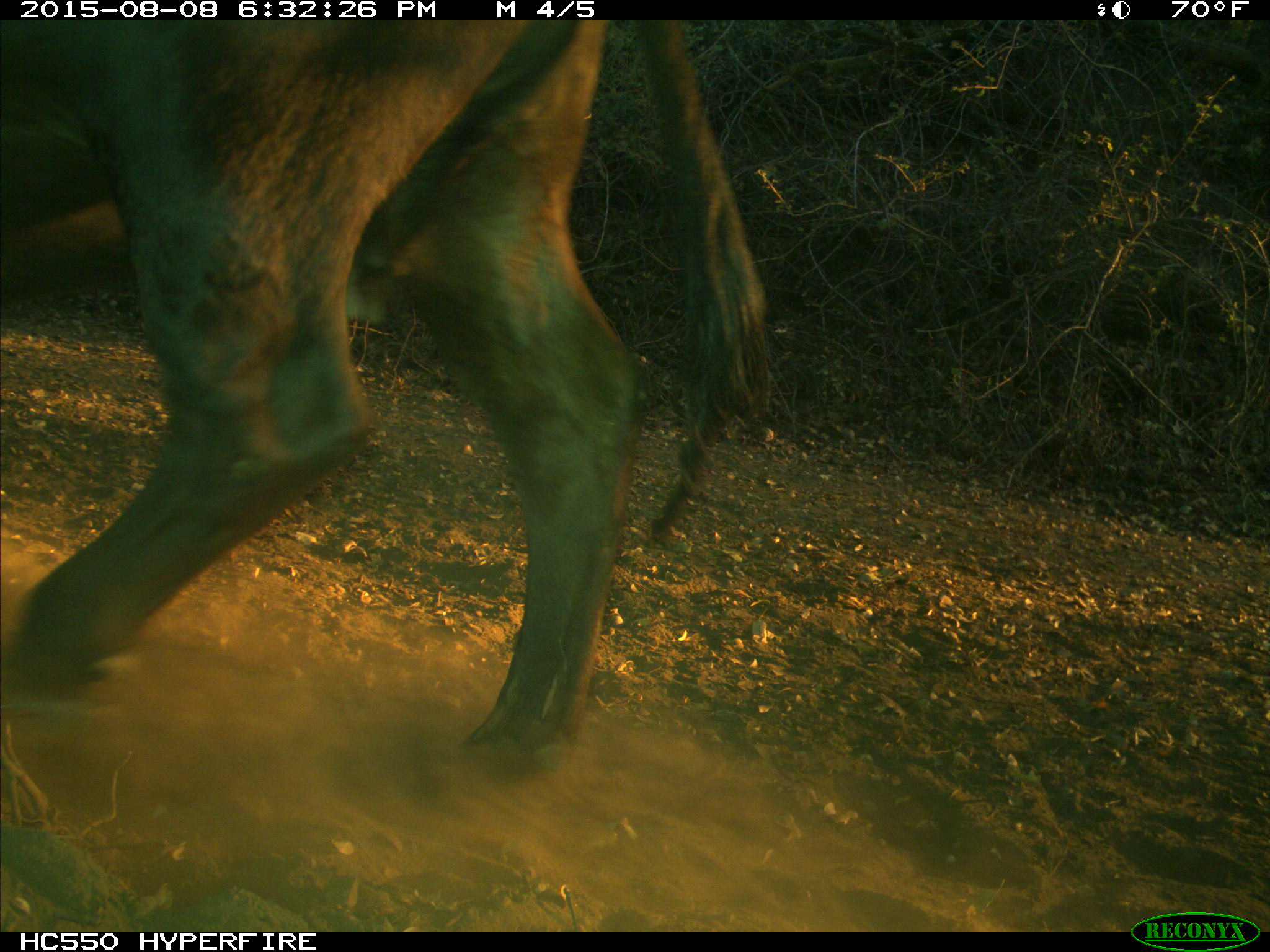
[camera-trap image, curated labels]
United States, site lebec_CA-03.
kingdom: Animalia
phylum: Chordata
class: Mammalia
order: Artiodactyla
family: Bovidae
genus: Bos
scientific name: Bos taurus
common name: domestic cow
Bos taurus (domestic cow).